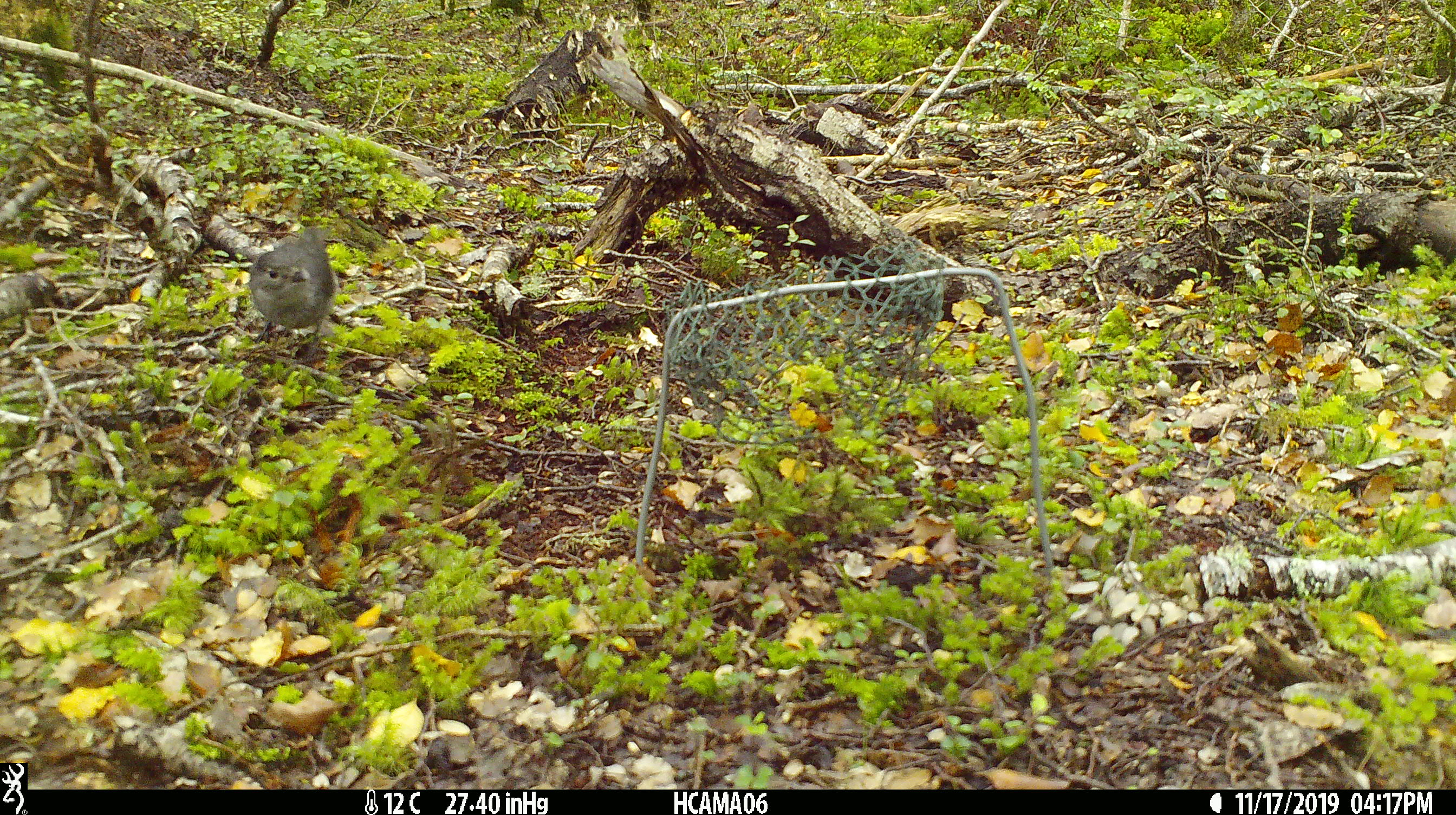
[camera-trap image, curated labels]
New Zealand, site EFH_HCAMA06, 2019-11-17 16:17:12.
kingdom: Animalia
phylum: Chordata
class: Aves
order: Passeriformes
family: Petroicidae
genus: Petroica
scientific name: Petroica australis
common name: new zealand robin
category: robin